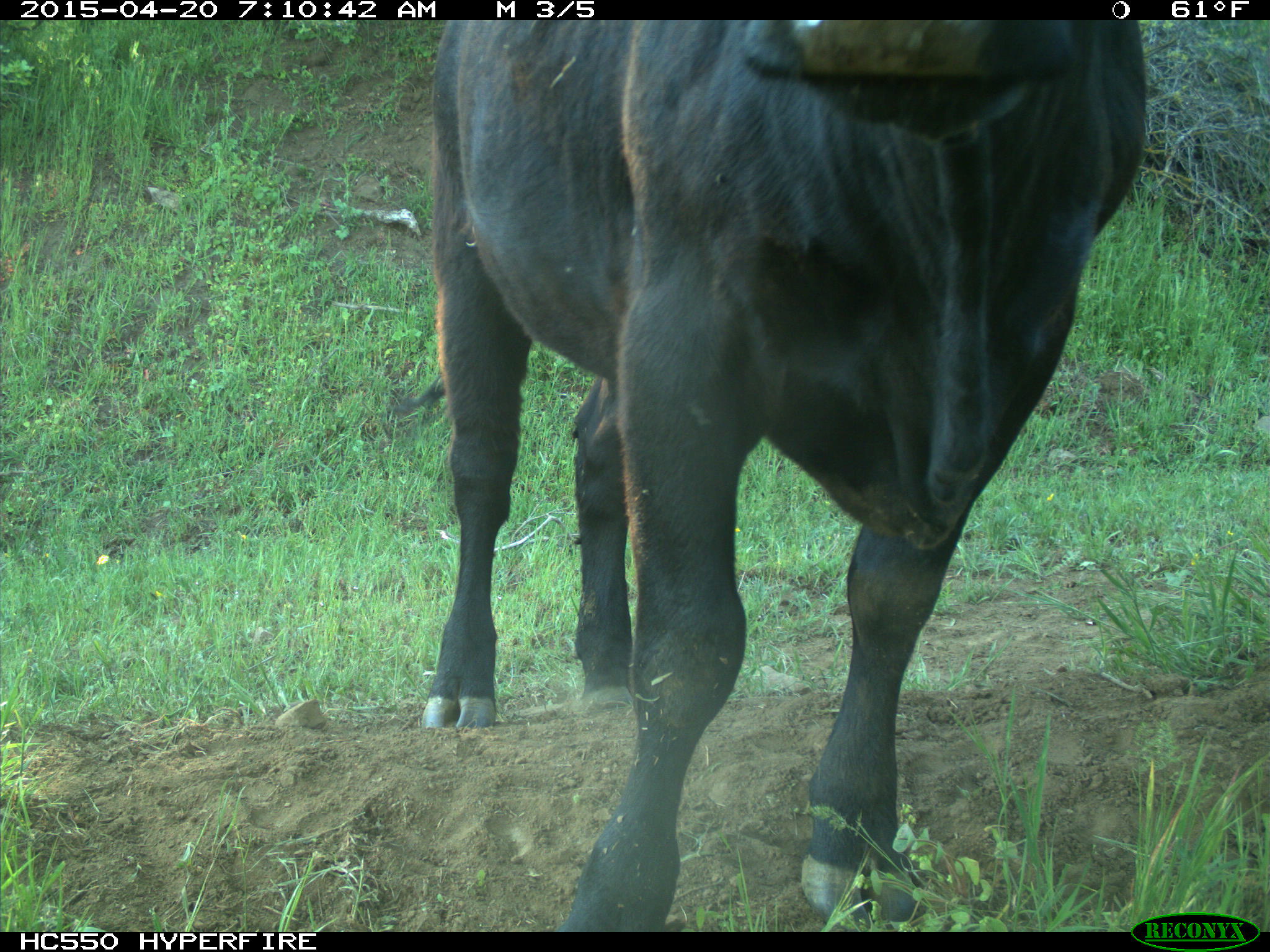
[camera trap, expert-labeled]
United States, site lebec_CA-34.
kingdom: Animalia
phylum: Chordata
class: Mammalia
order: Artiodactyla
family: Bovidae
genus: Bos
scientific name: Bos taurus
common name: domestic cow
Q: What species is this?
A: Bos taurus (domestic cow).